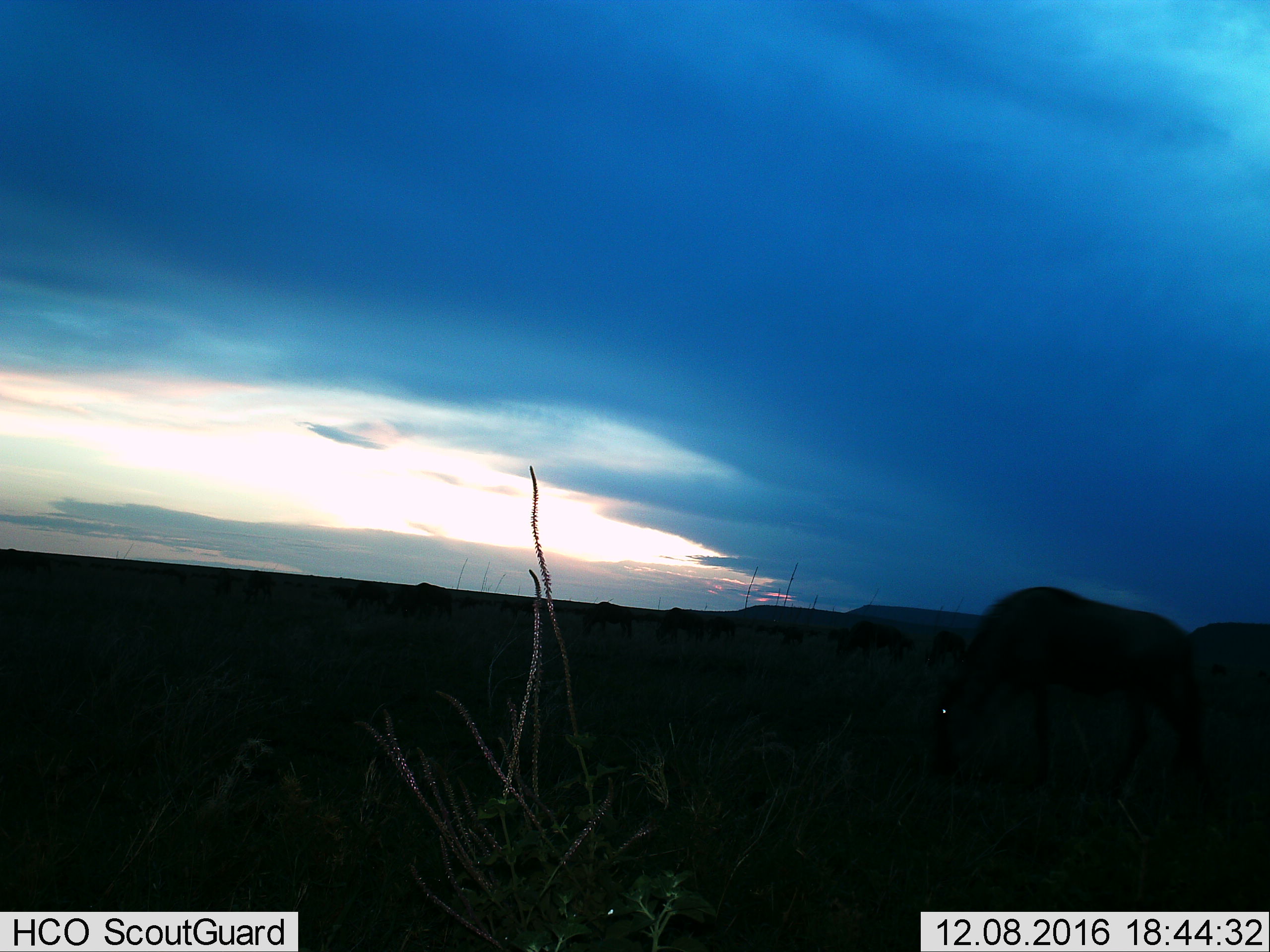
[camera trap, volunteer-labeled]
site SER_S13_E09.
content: unidentified animal